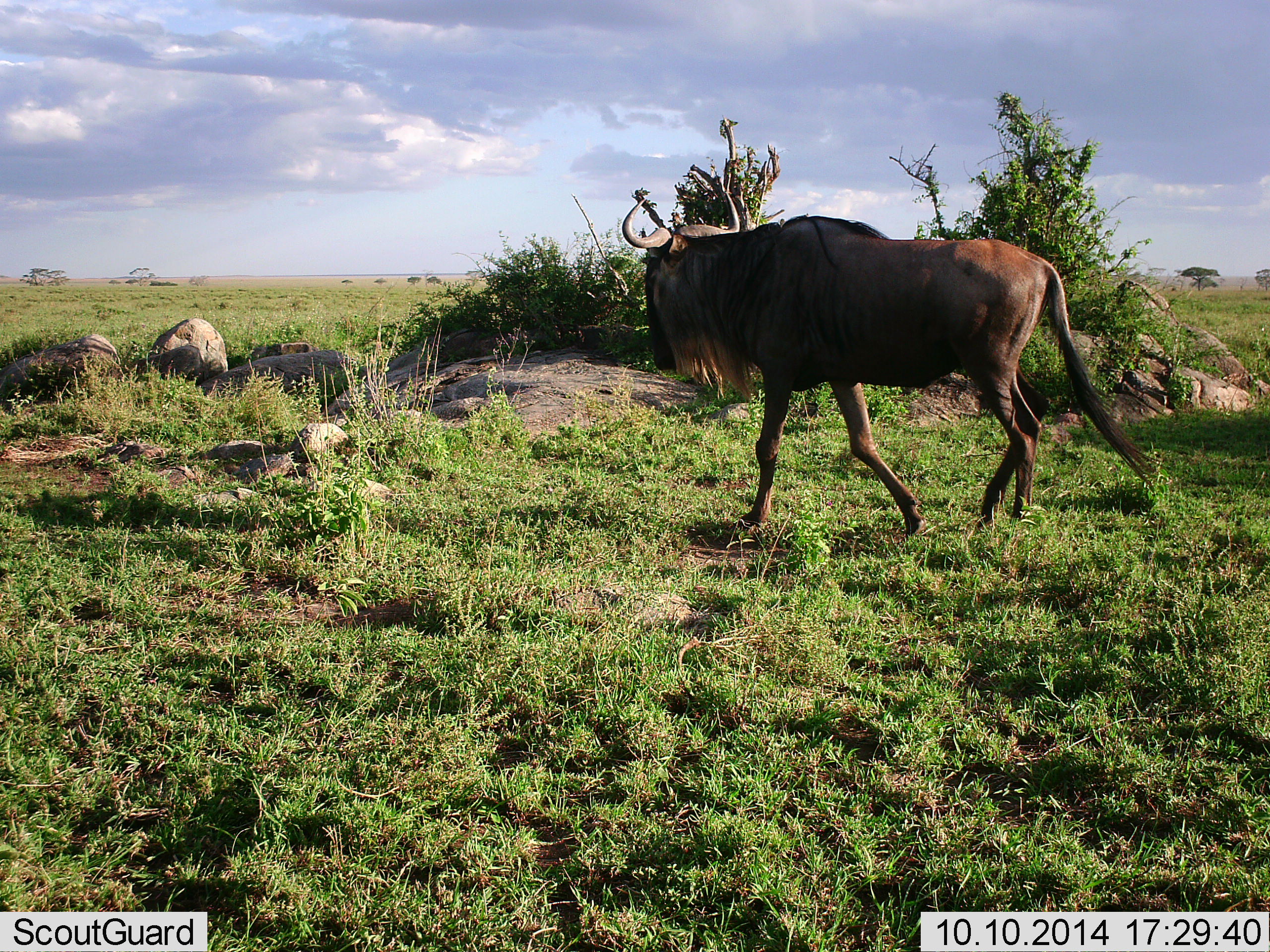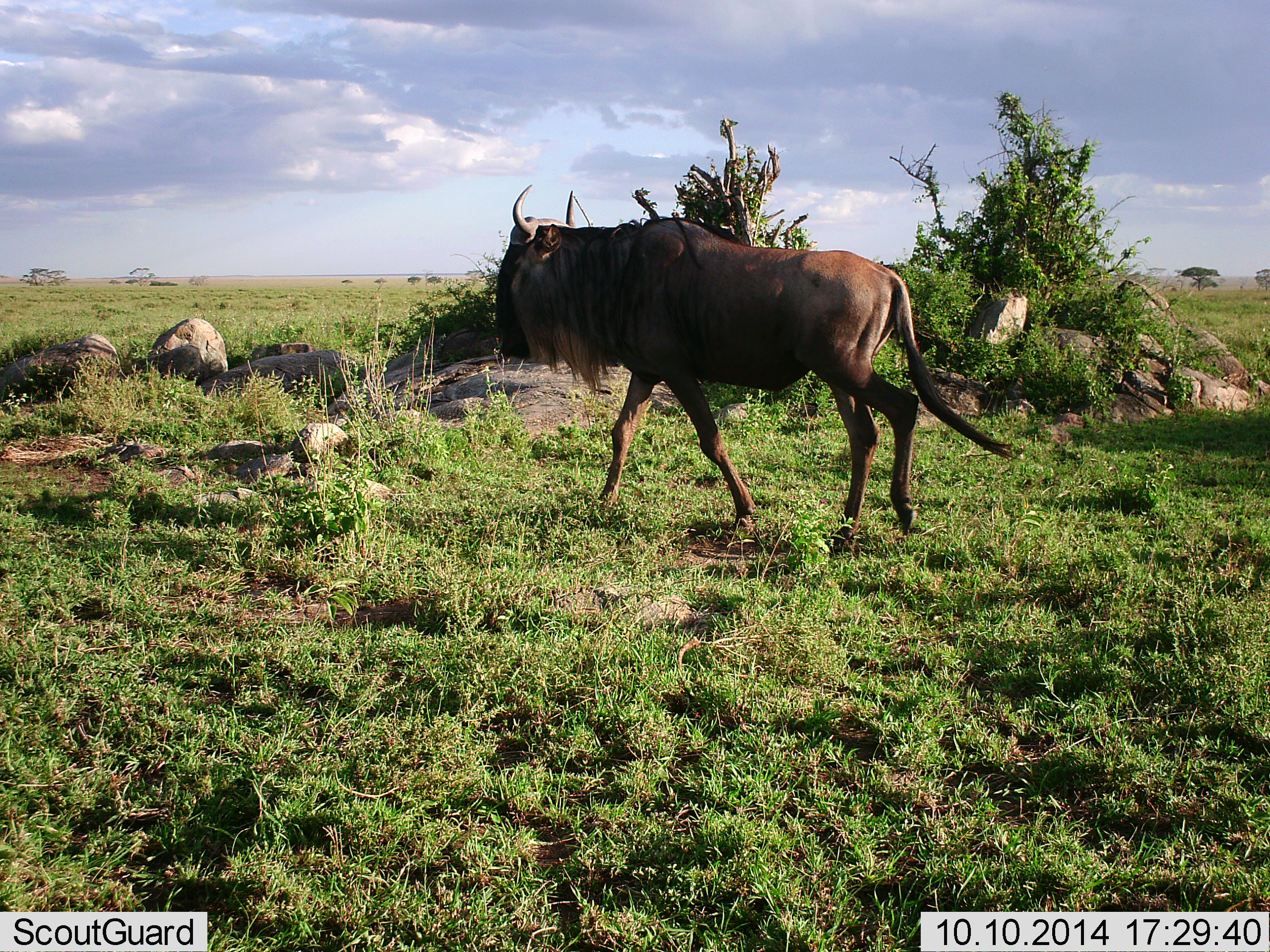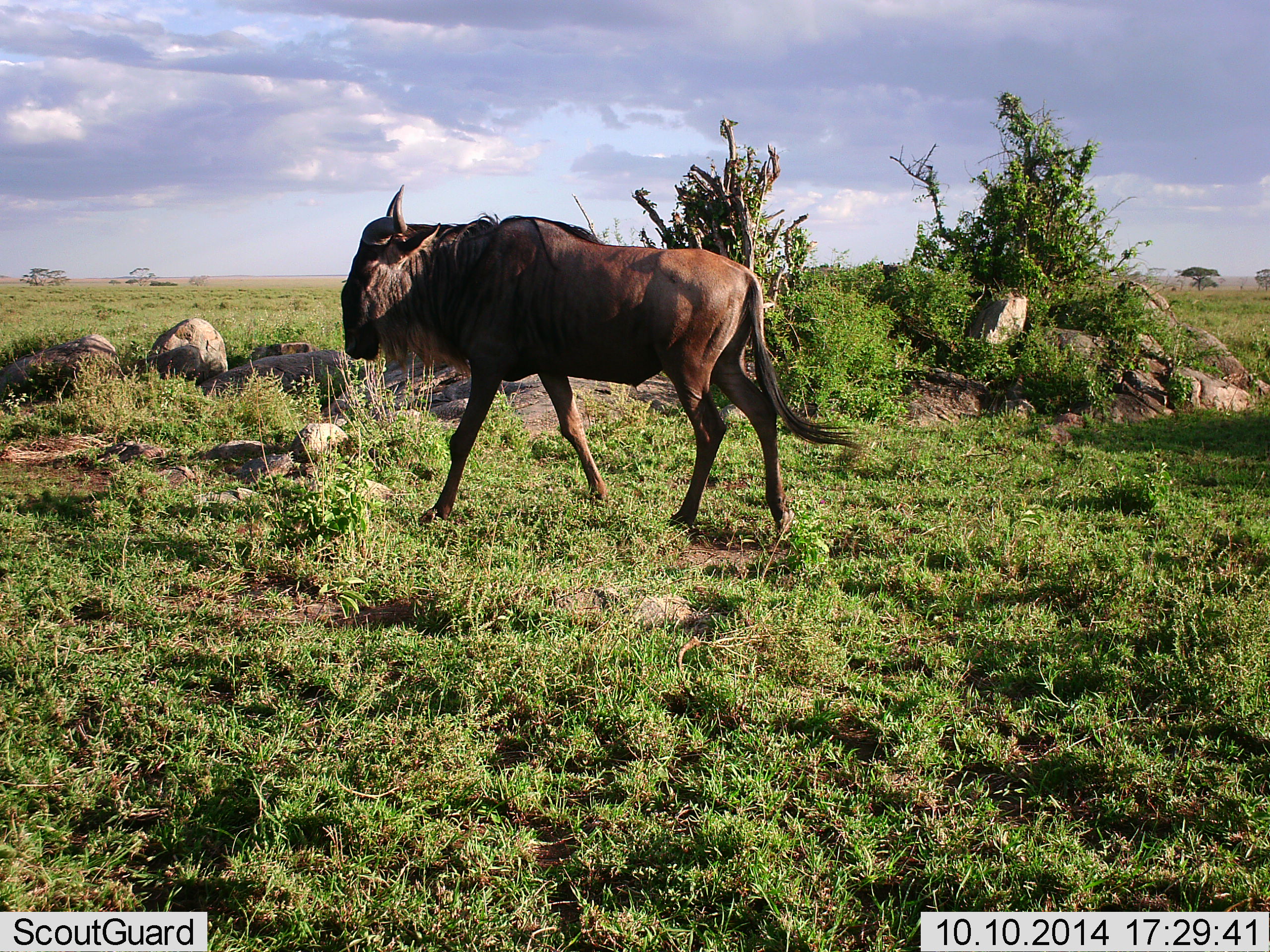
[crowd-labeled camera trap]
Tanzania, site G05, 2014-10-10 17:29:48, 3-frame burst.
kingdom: Animalia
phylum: Chordata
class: Mammalia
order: Artiodactyla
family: Bovidae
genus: Connochaetes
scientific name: Connochaetes taurinus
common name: blue wildebeest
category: wildebeest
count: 1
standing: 10%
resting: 0%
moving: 100%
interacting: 0%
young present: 0%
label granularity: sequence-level